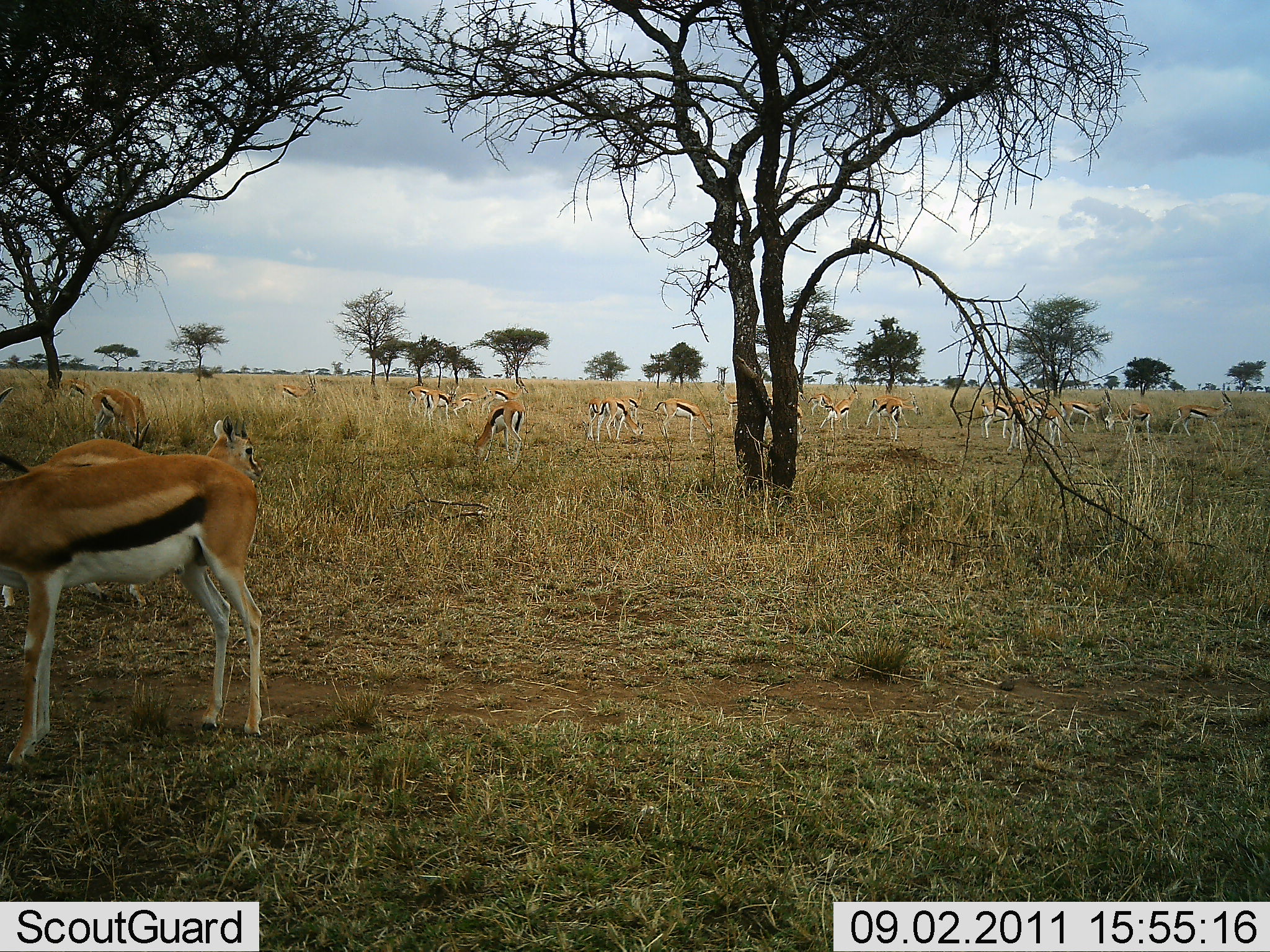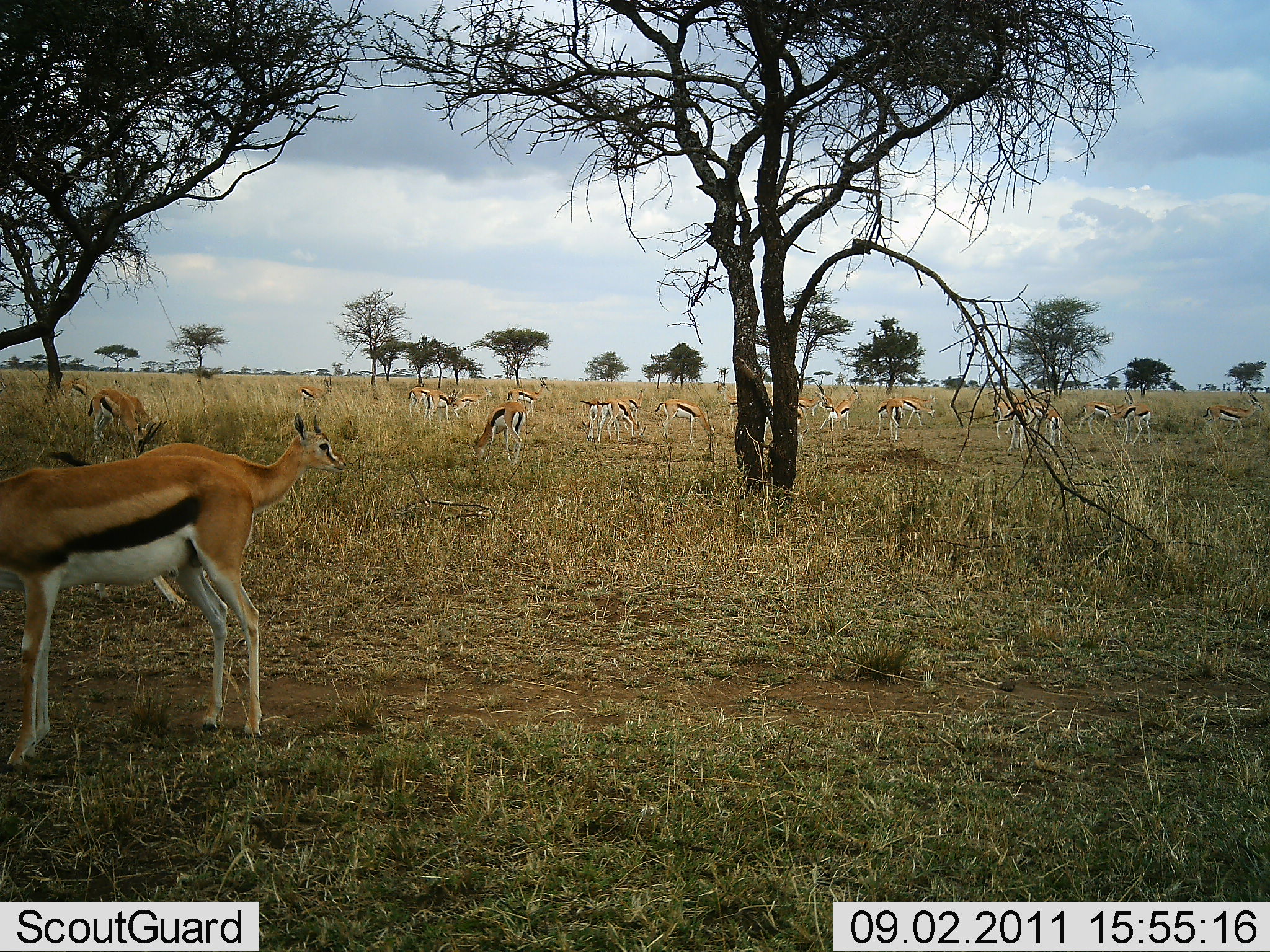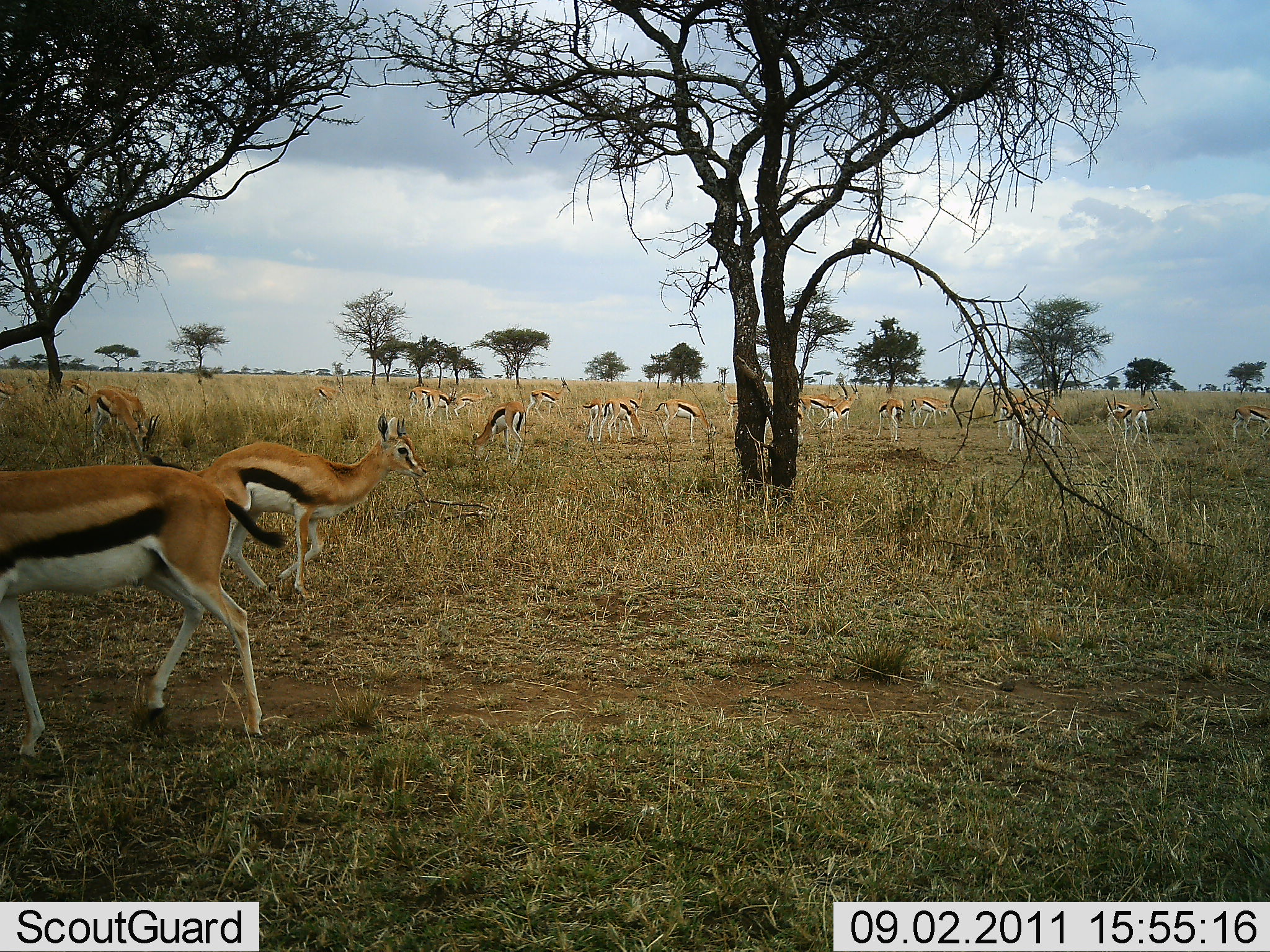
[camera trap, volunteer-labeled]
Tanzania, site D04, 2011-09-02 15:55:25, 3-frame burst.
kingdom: Animalia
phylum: Chordata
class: Mammalia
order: Artiodactyla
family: Bovidae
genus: Eudorcas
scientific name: Eudorcas thomsonii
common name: thomson's gazelle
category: gazellethomsons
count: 11-50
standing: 67%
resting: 0%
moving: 67%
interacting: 8%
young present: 0%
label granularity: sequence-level